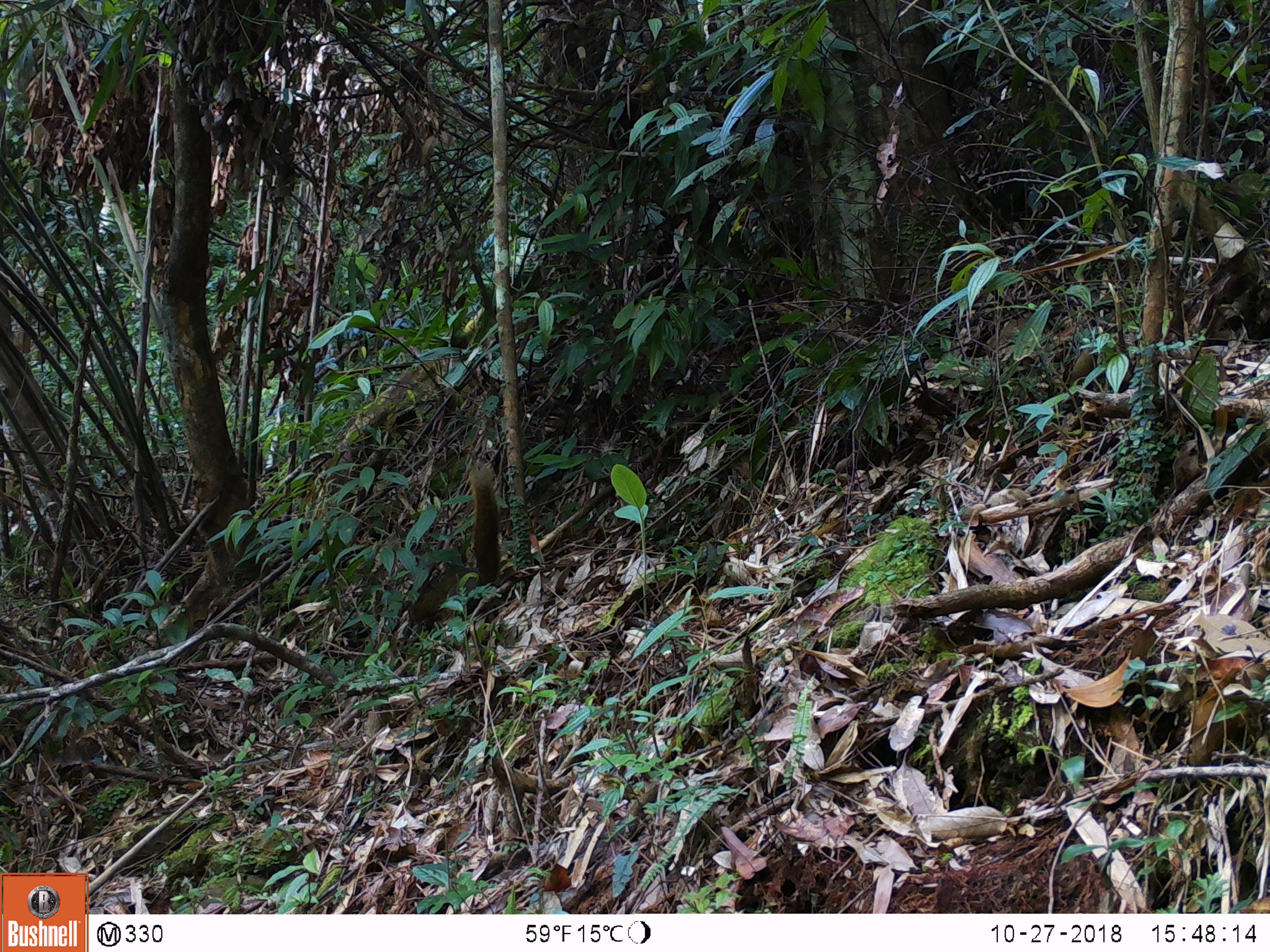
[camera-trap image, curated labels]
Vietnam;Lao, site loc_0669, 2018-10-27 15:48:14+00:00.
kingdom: Animalia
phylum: Chordata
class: Mammalia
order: Rodentia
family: Sciuridae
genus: Dremomys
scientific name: Dremomys rufigenis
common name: red-cheeked squirrel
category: red cheeked squirrel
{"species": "red cheeked squirrel (red-cheeked squirrel) (Dremomys rufigenis)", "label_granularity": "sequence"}